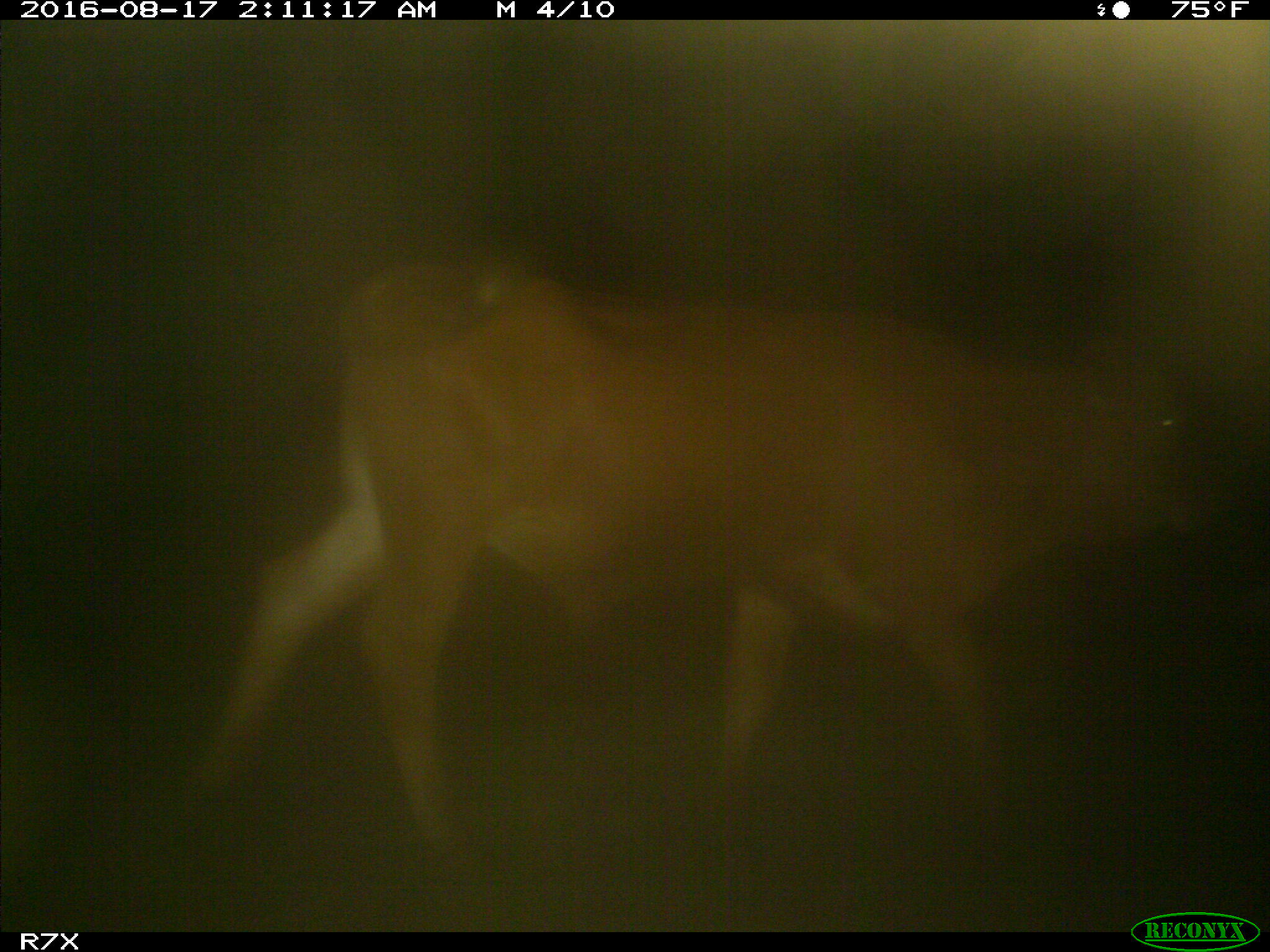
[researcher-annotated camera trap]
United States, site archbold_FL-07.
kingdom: Animalia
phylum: Chordata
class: Mammalia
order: Artiodactyla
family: Bovidae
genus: Bos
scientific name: Bos taurus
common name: domestic cow